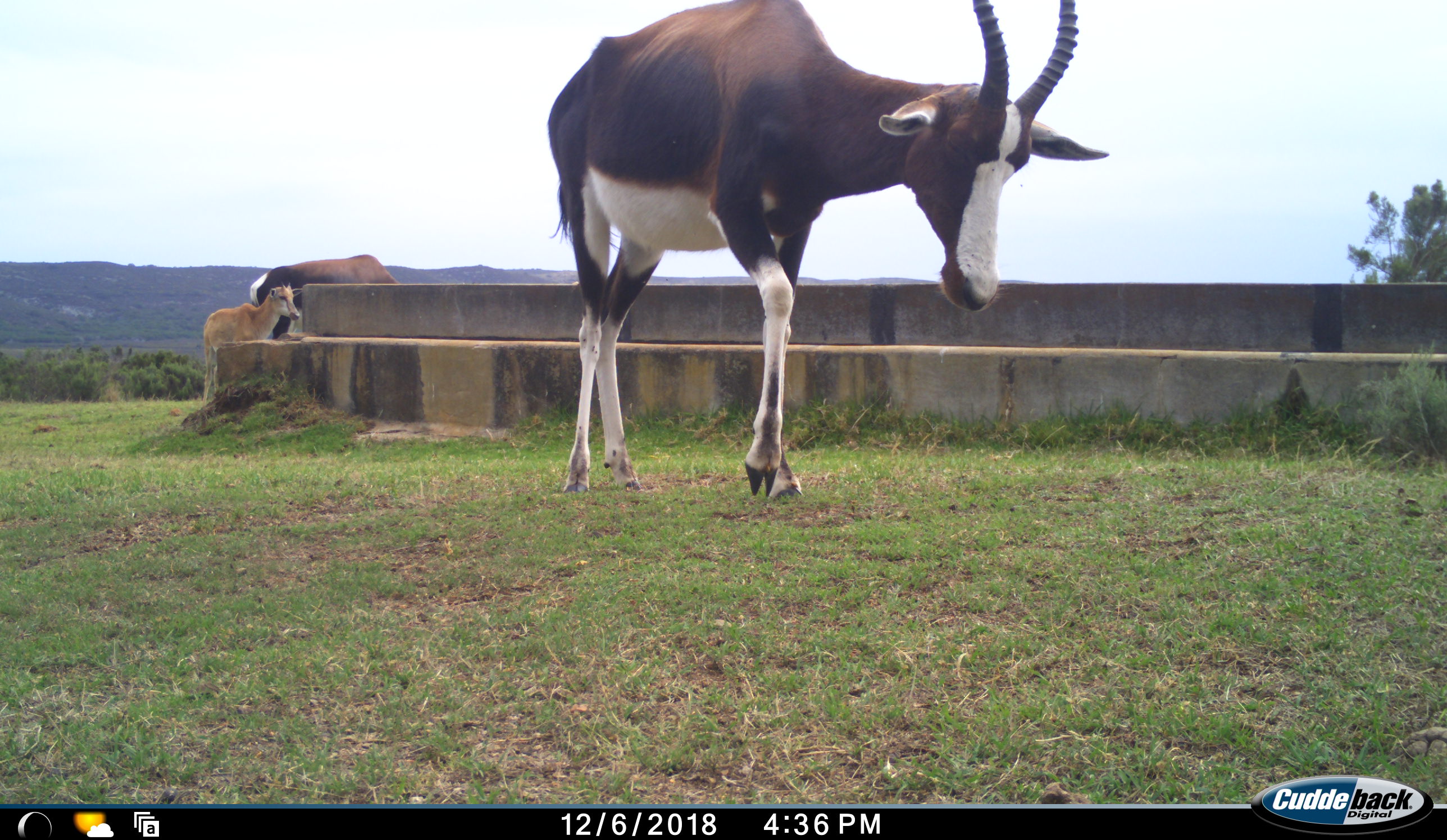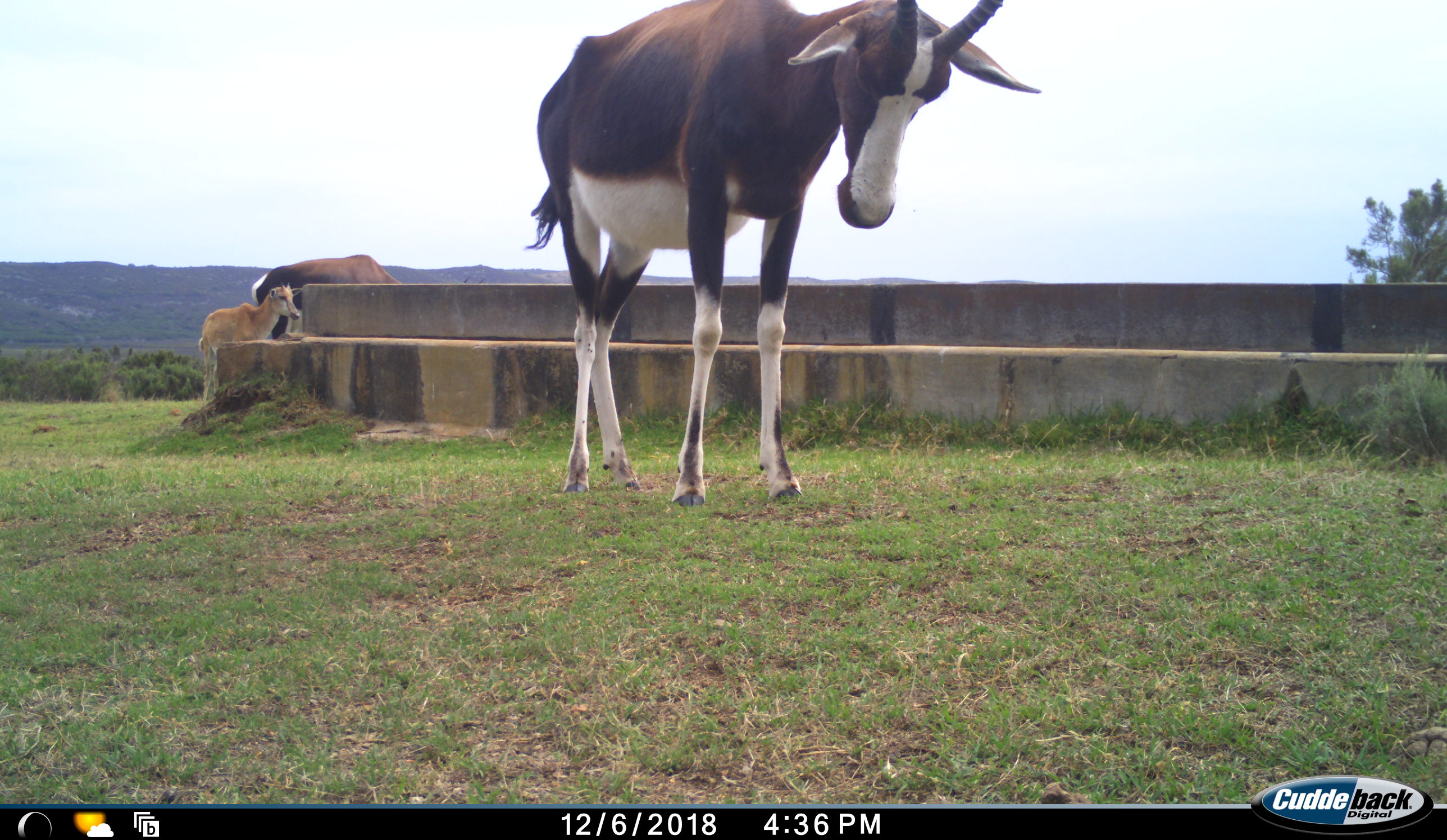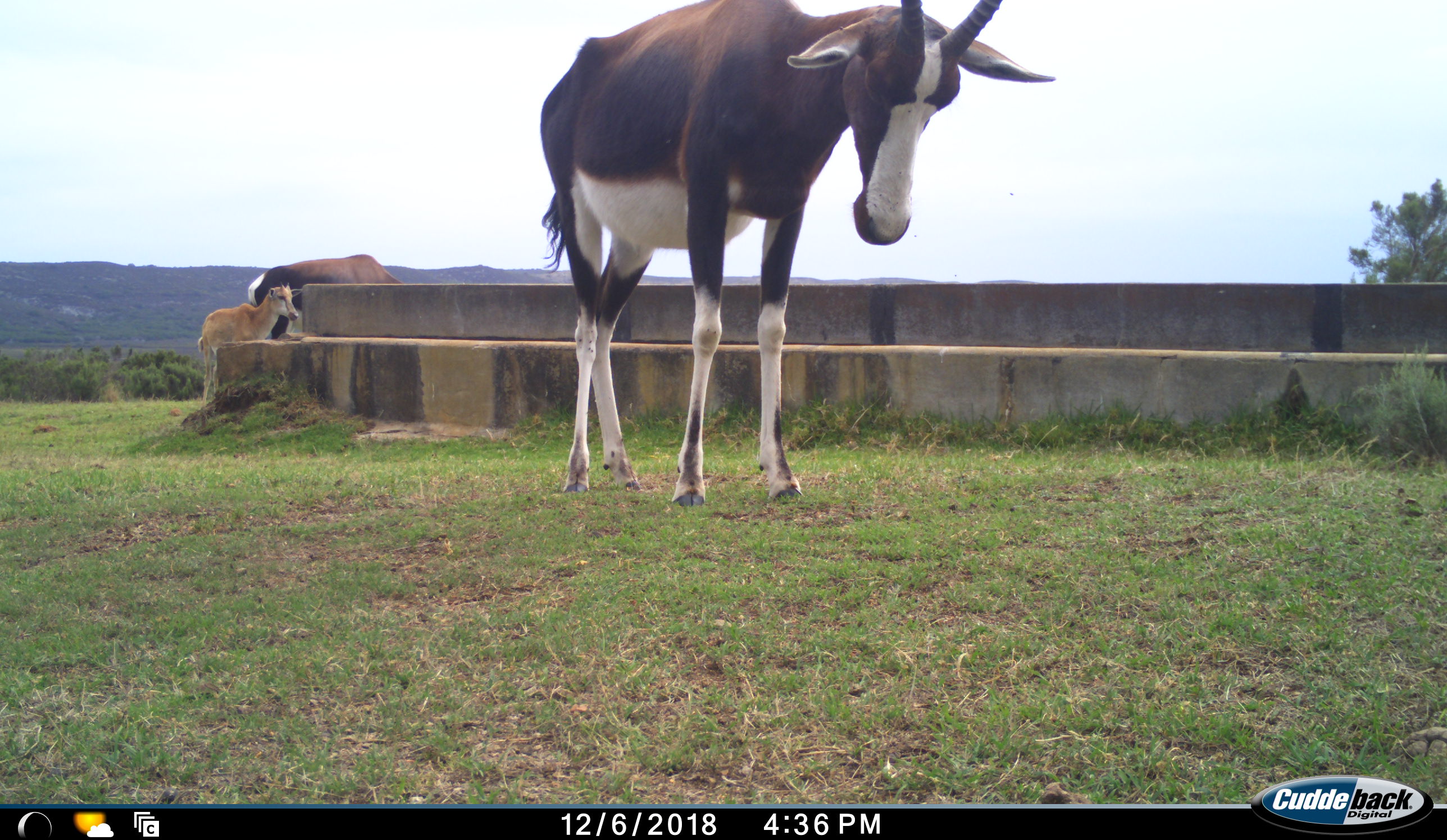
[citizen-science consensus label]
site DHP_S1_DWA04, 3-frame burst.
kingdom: Animalia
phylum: Chordata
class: Mammalia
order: Artiodactyla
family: Bovidae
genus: Damaliscus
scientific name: Damaliscus pygargus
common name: bontebok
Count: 3.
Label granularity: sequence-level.